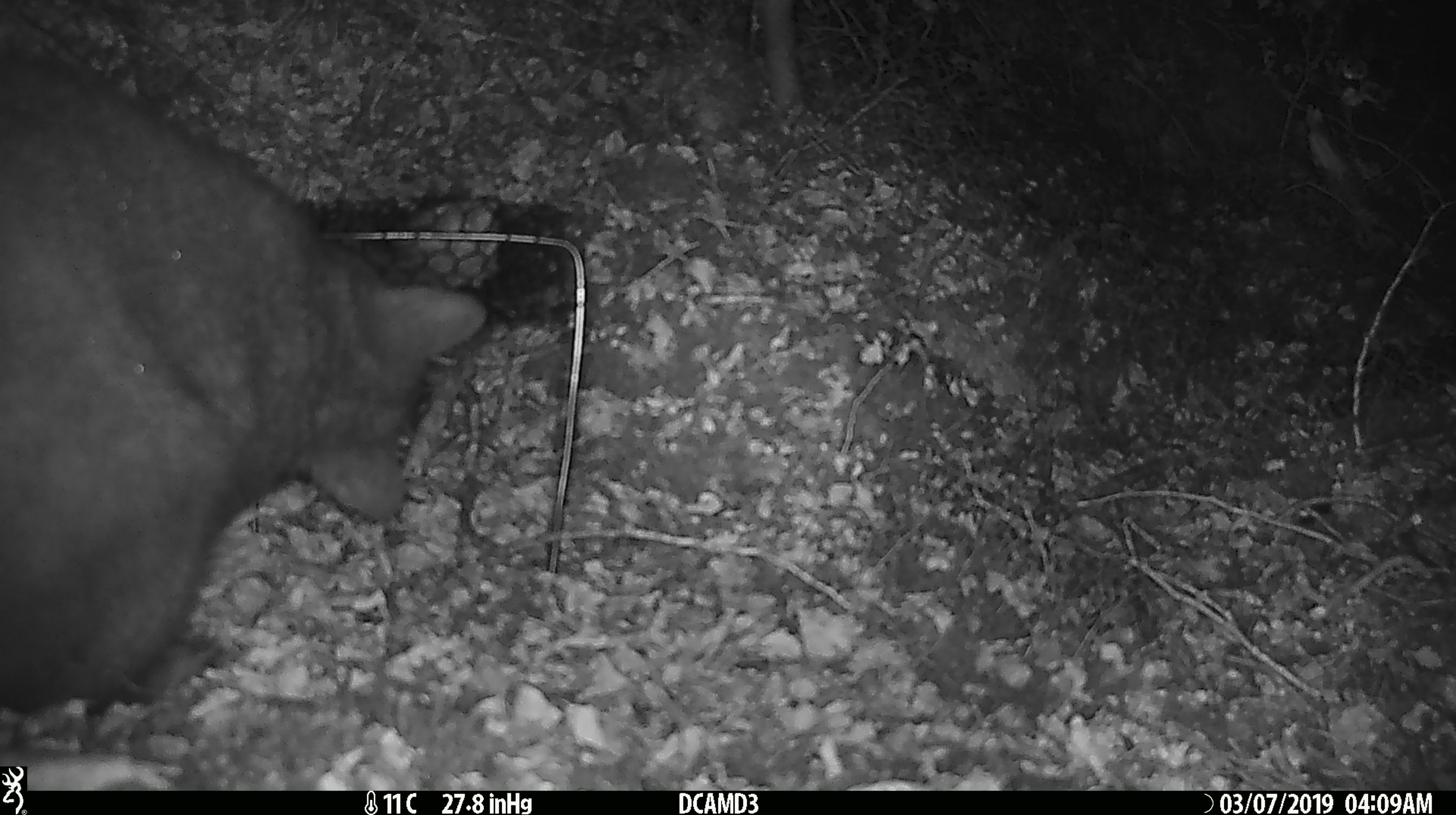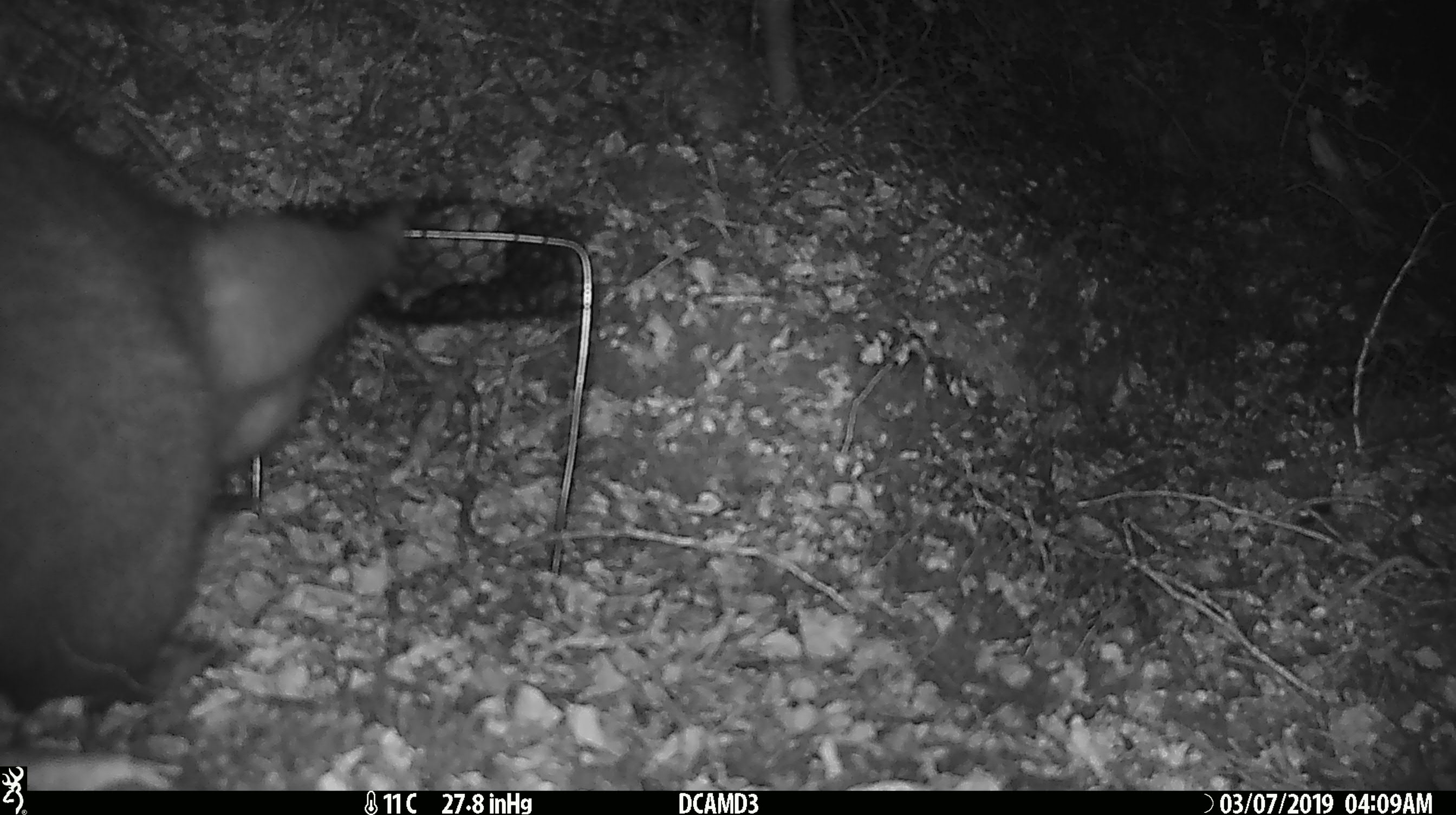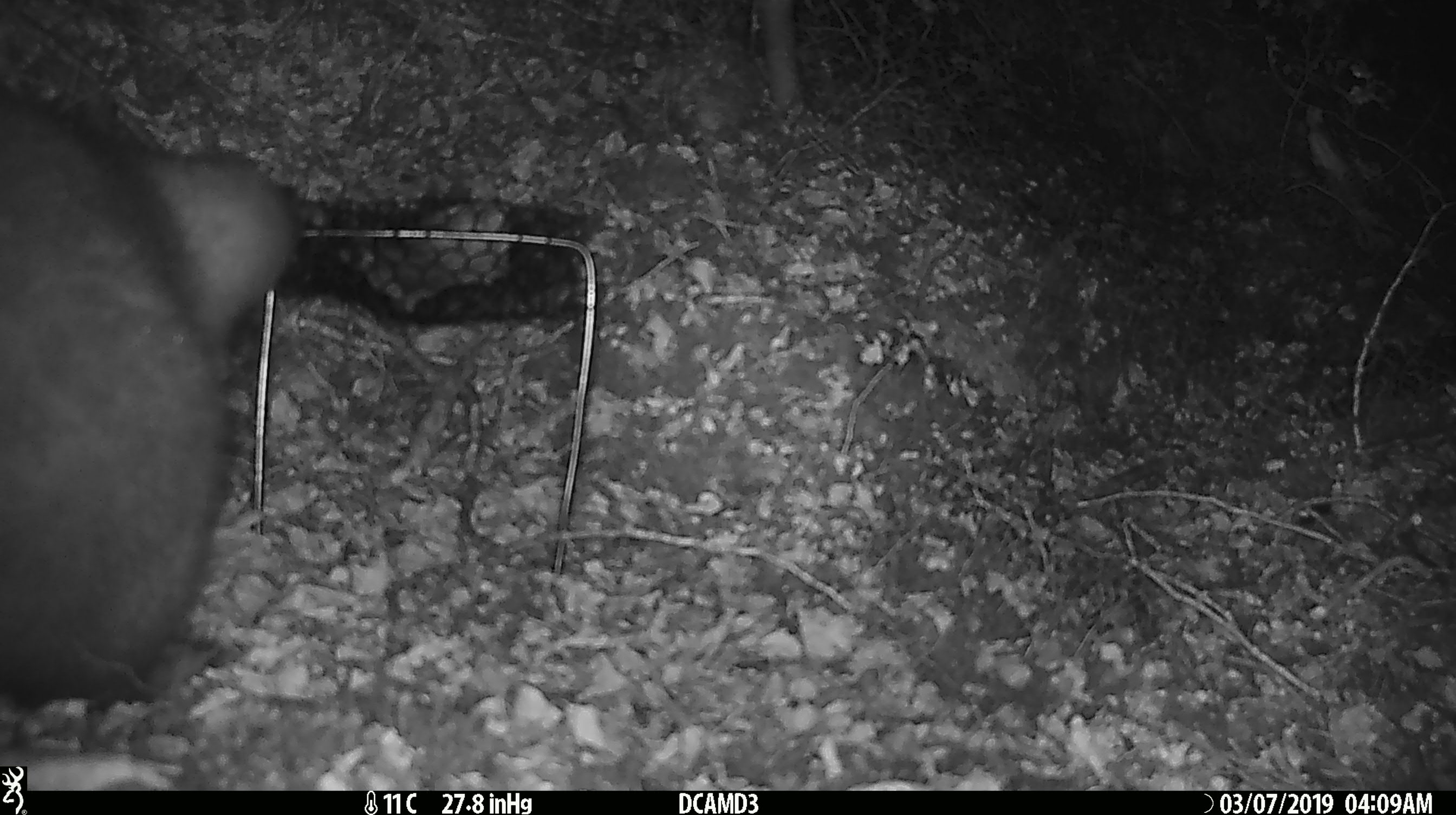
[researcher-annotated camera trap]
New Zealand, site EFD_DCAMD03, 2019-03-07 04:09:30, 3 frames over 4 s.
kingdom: Animalia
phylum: Chordata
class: Mammalia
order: Diprotodontia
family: Phalangeridae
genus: Trichosurus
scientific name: Trichosurus vulpecula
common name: common brushtail possum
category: possum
Possum (common brushtail possum) (Trichosurus vulpecula).